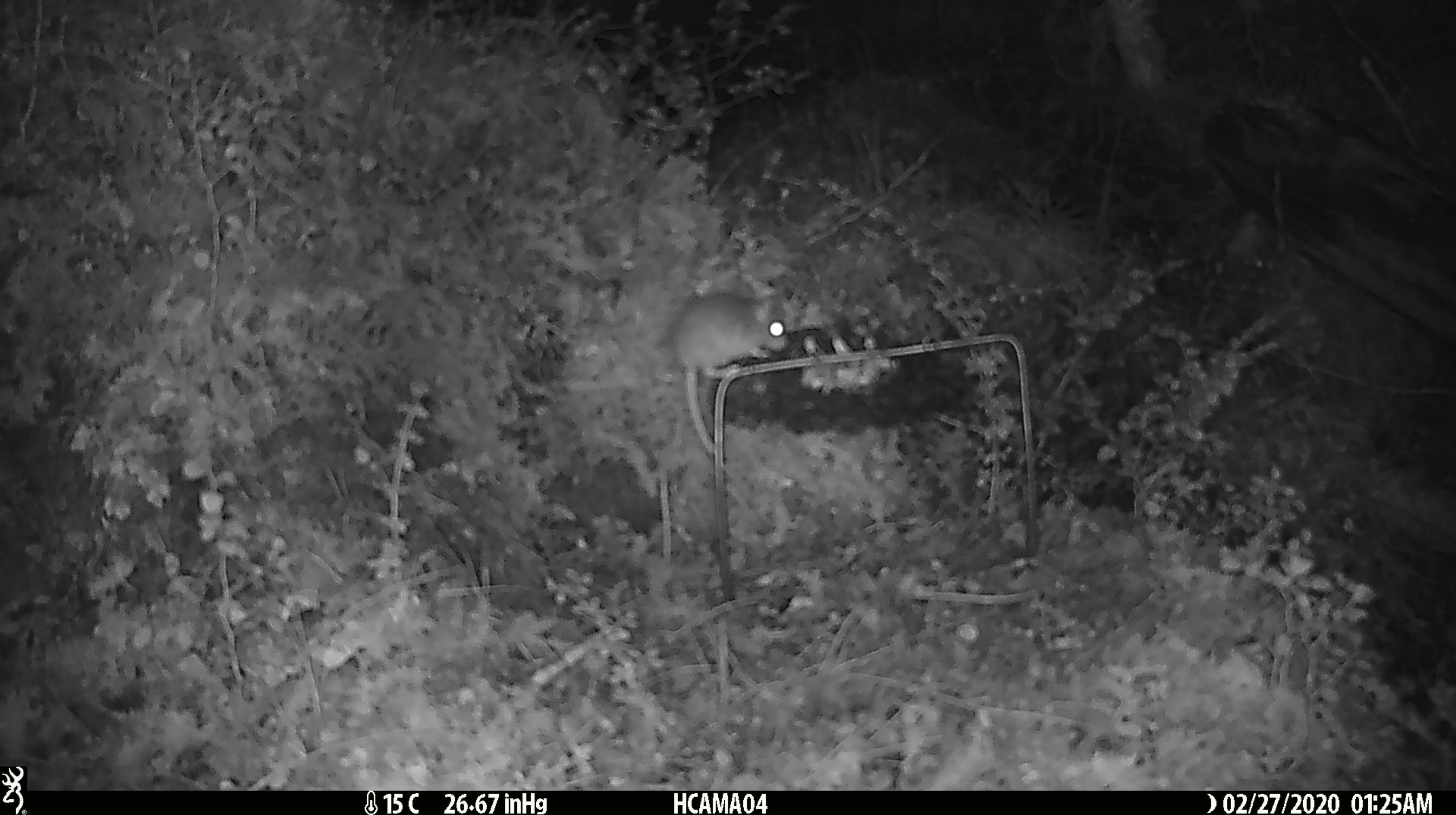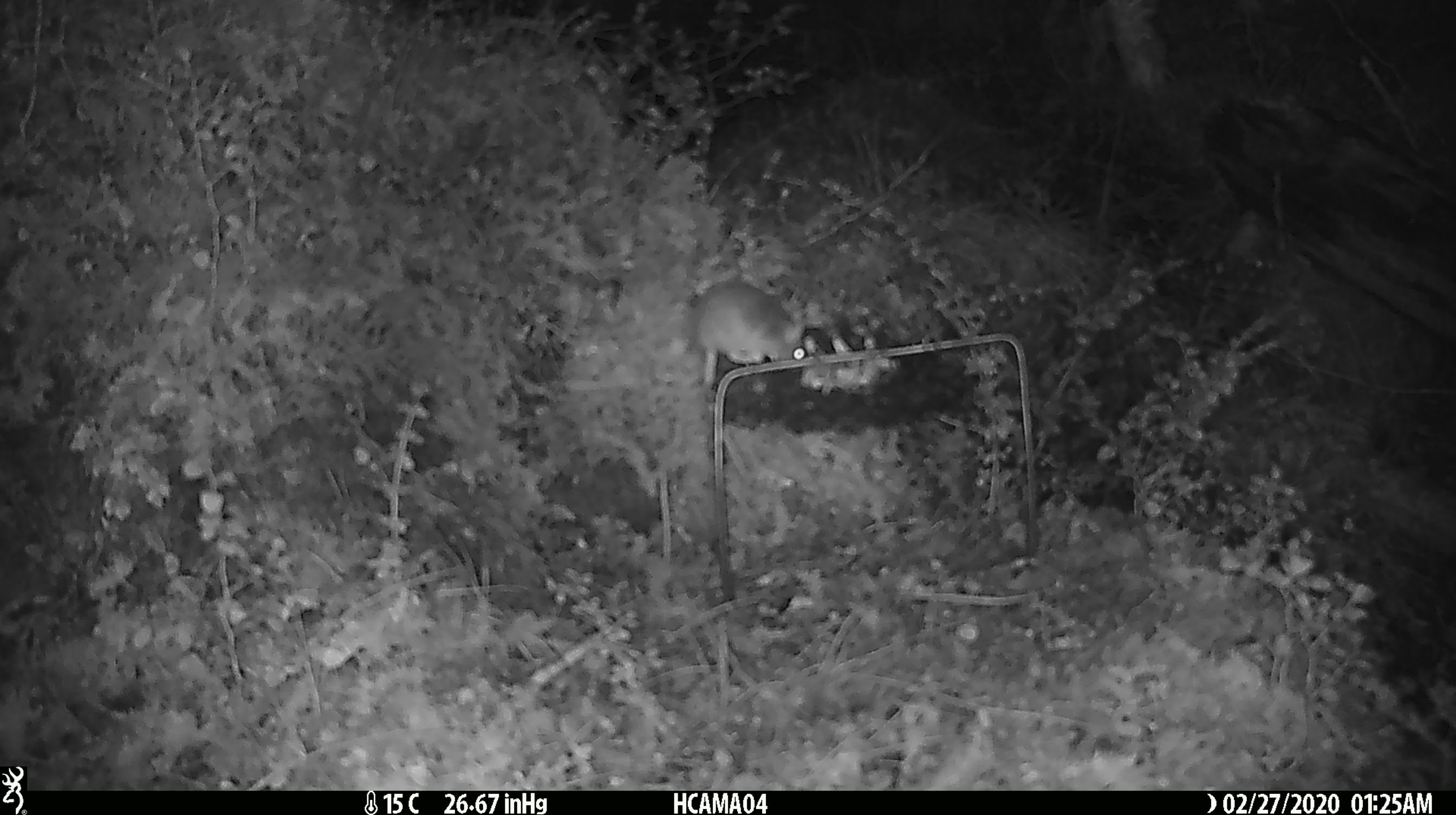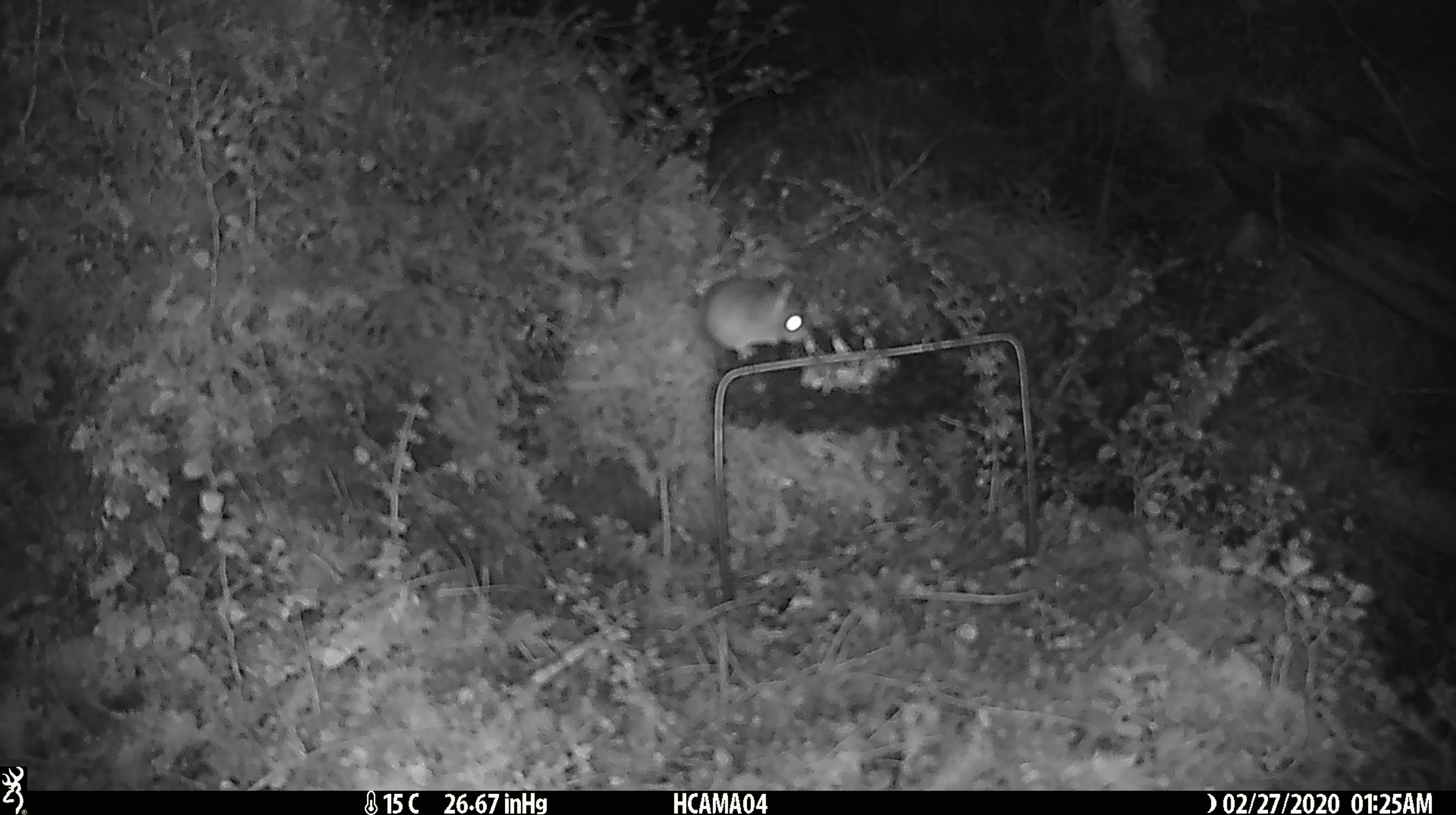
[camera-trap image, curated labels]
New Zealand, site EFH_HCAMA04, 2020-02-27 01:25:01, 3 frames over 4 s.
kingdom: Animalia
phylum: Chordata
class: Mammalia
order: Rodentia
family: Muridae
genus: Mus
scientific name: Mus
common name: mouse